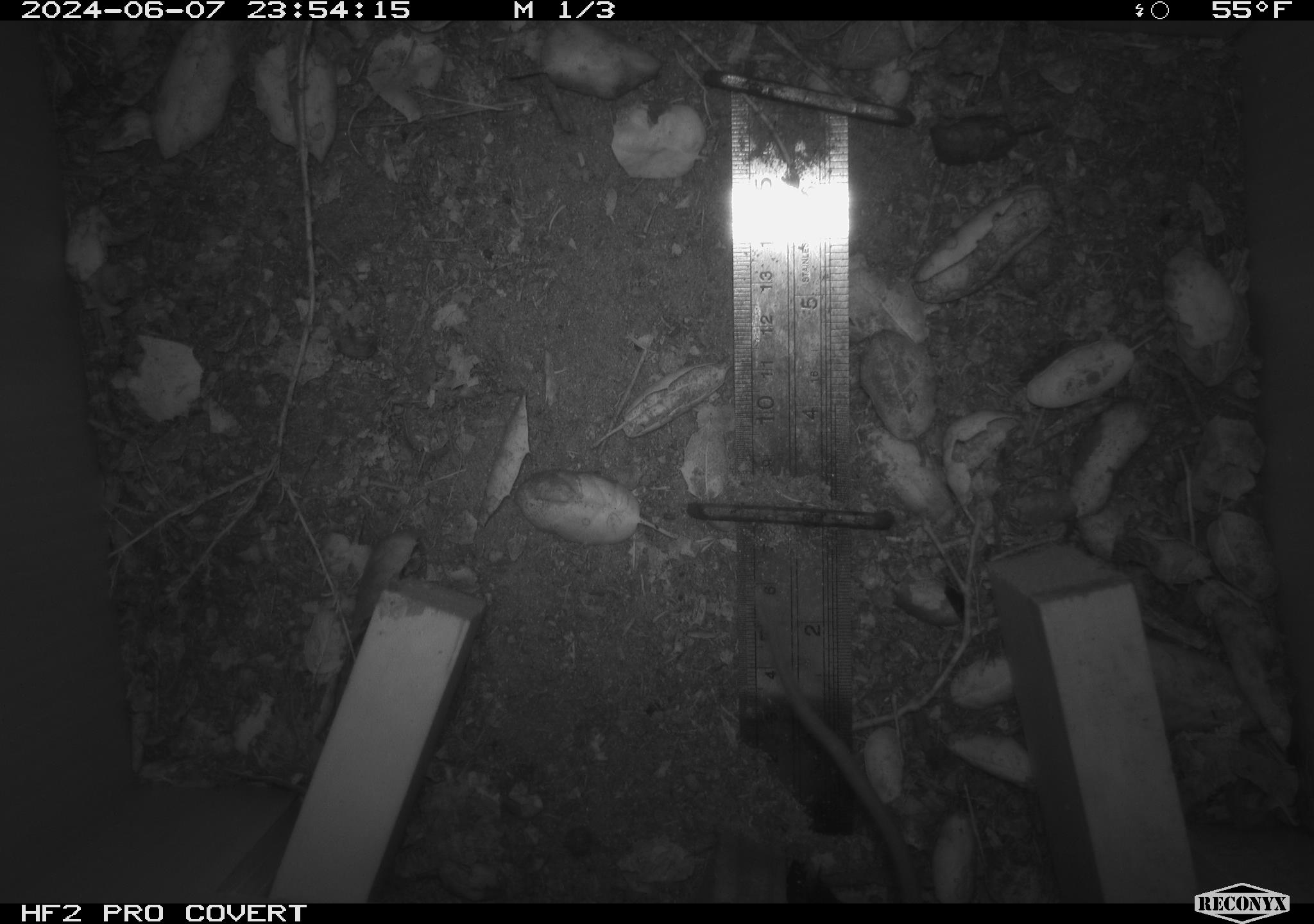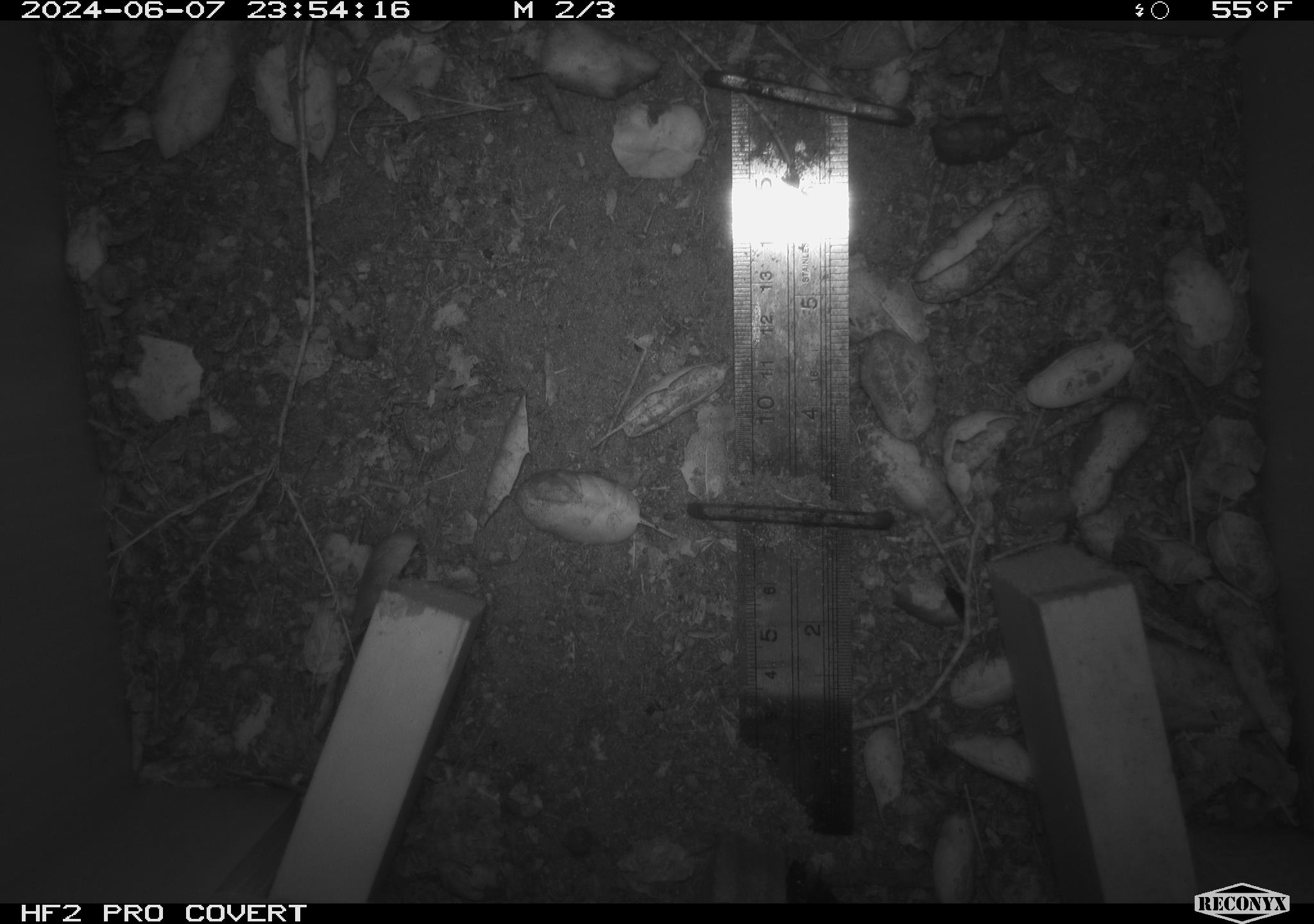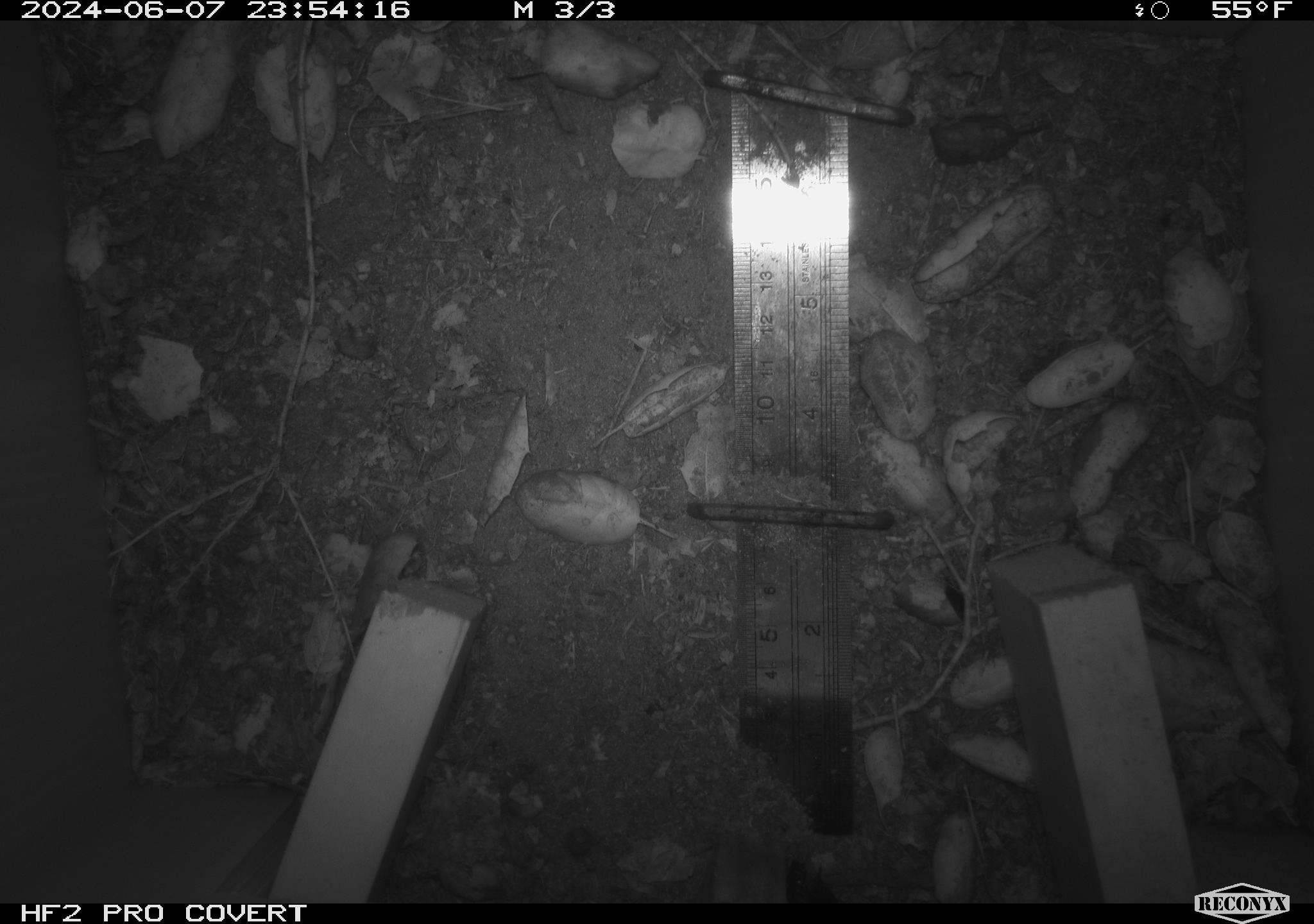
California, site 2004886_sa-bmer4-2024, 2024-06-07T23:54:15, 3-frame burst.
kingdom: Animalia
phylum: Chordata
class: Mammalia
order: Rodentia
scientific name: Rodentia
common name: woodrat or rat or mouse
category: woodrat or rat or mouse species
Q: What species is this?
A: Woodrat or rat or mouse species (woodrat or rat or mouse) (Rodentia).